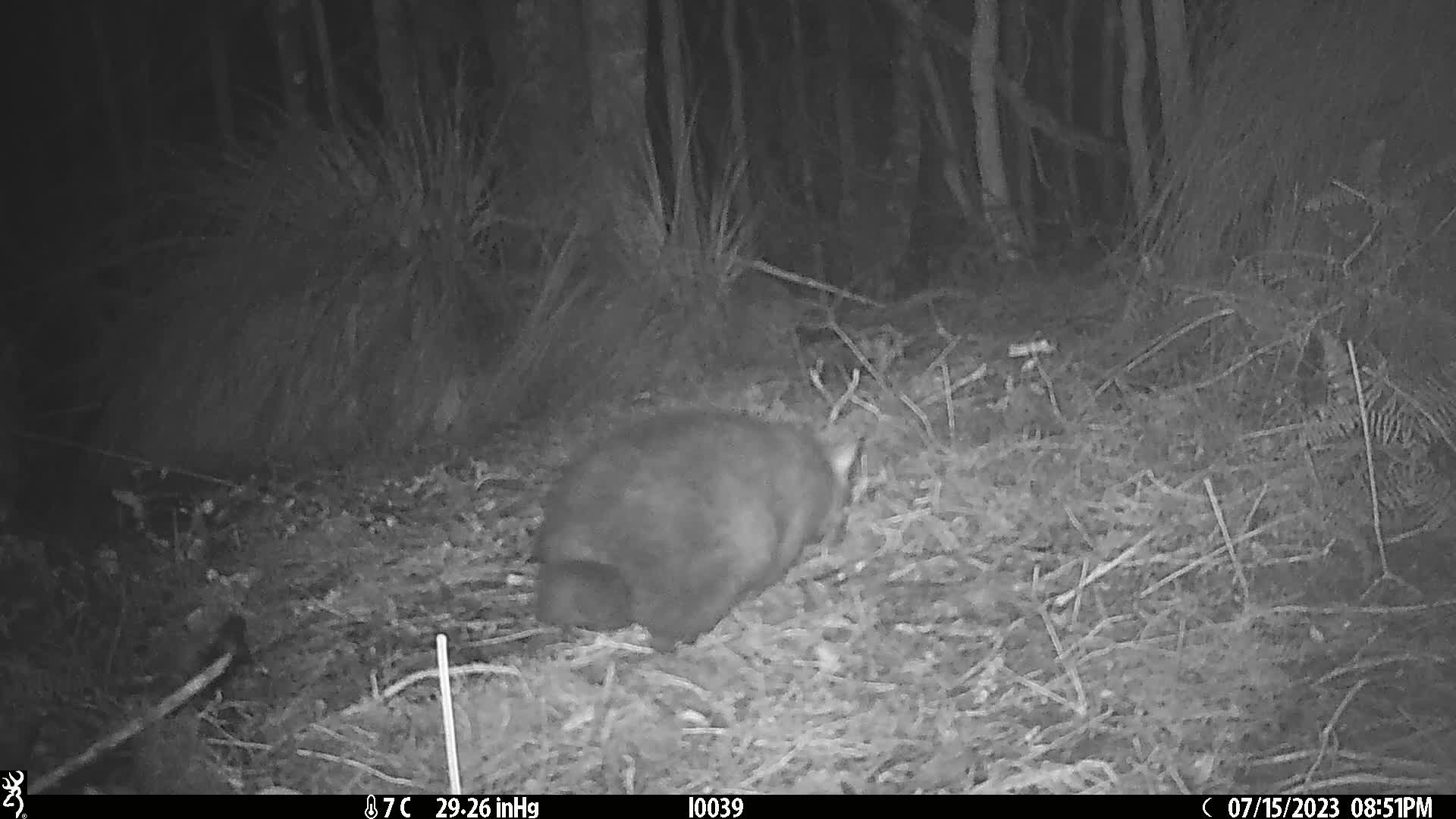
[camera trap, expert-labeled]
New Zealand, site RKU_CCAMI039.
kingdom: Animalia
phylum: Chordata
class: Mammalia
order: Diprotodontia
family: Phalangeridae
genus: Trichosurus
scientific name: Trichosurus vulpecula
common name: common brushtail possum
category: possum